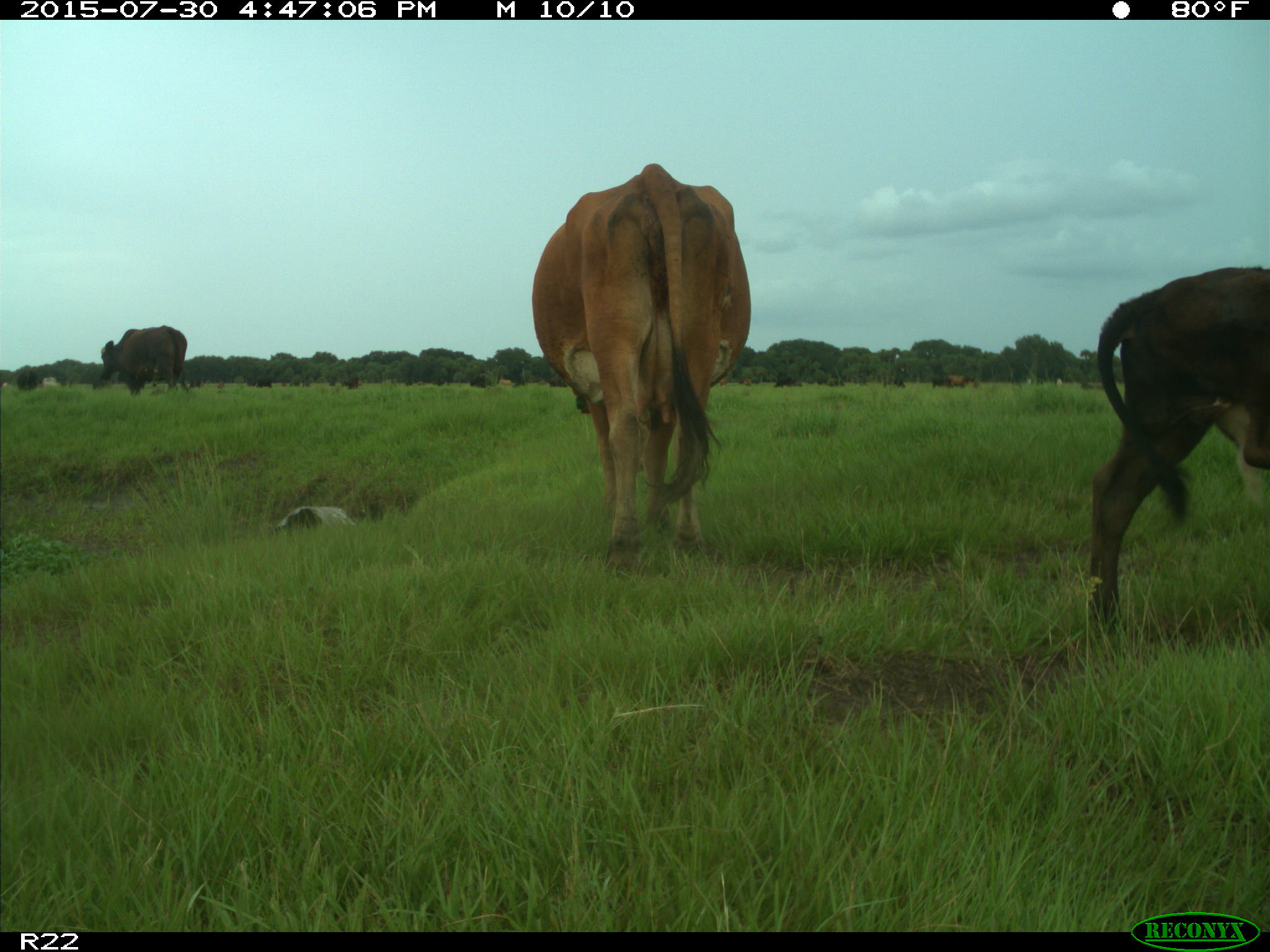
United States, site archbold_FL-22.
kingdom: Animalia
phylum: Chordata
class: Mammalia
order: Artiodactyla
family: Bovidae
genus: Bos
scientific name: Bos taurus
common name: domestic cow